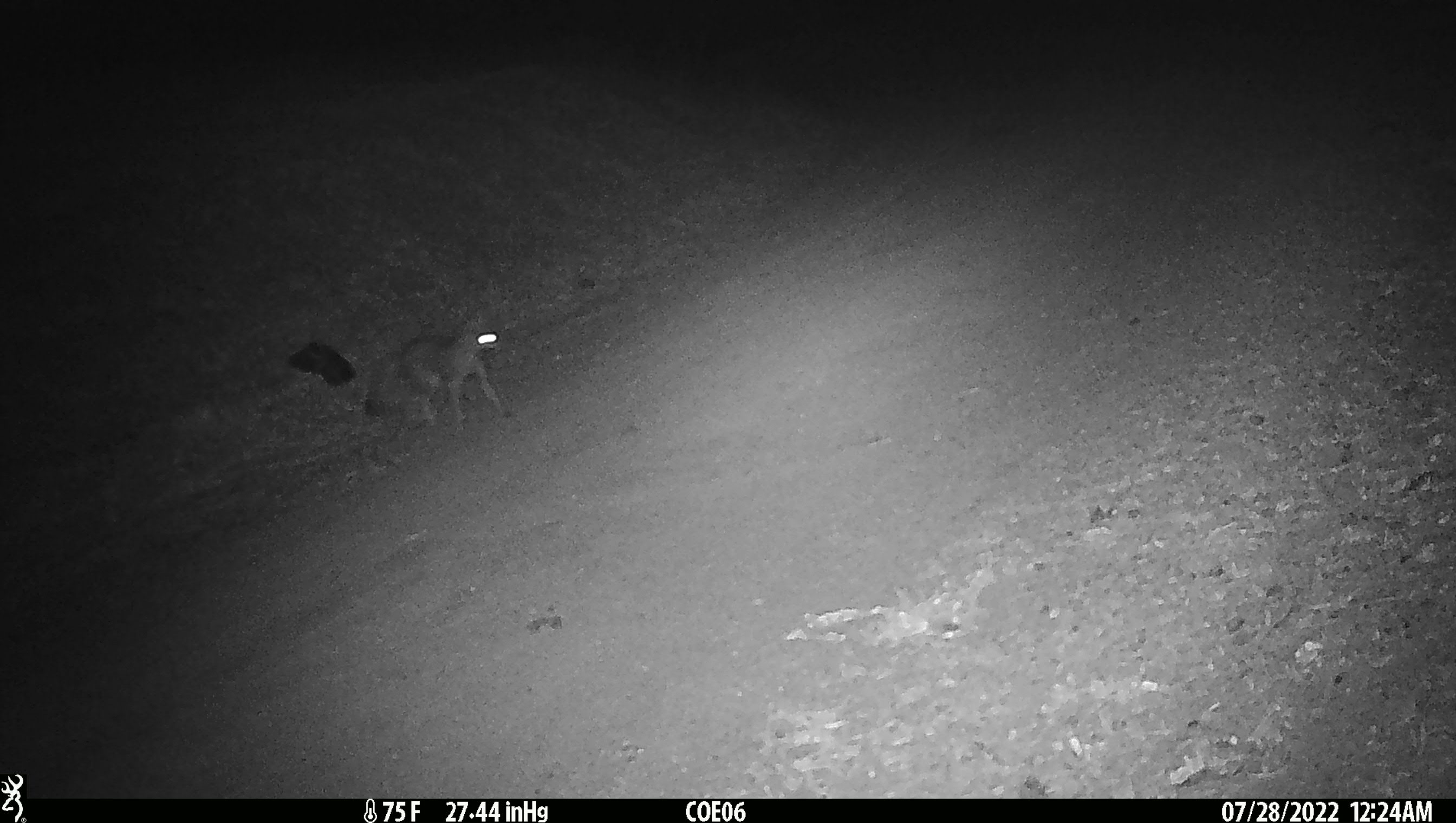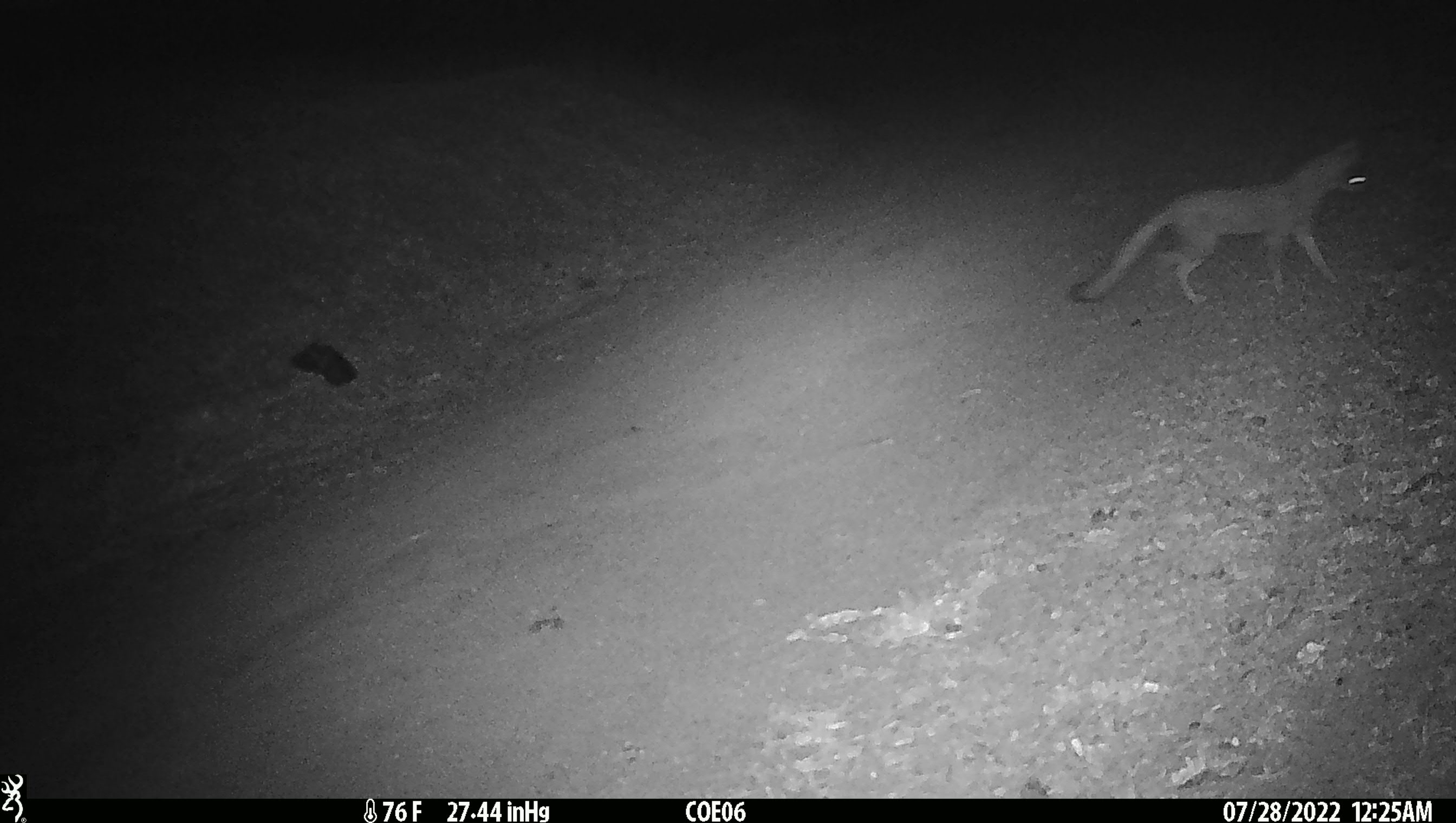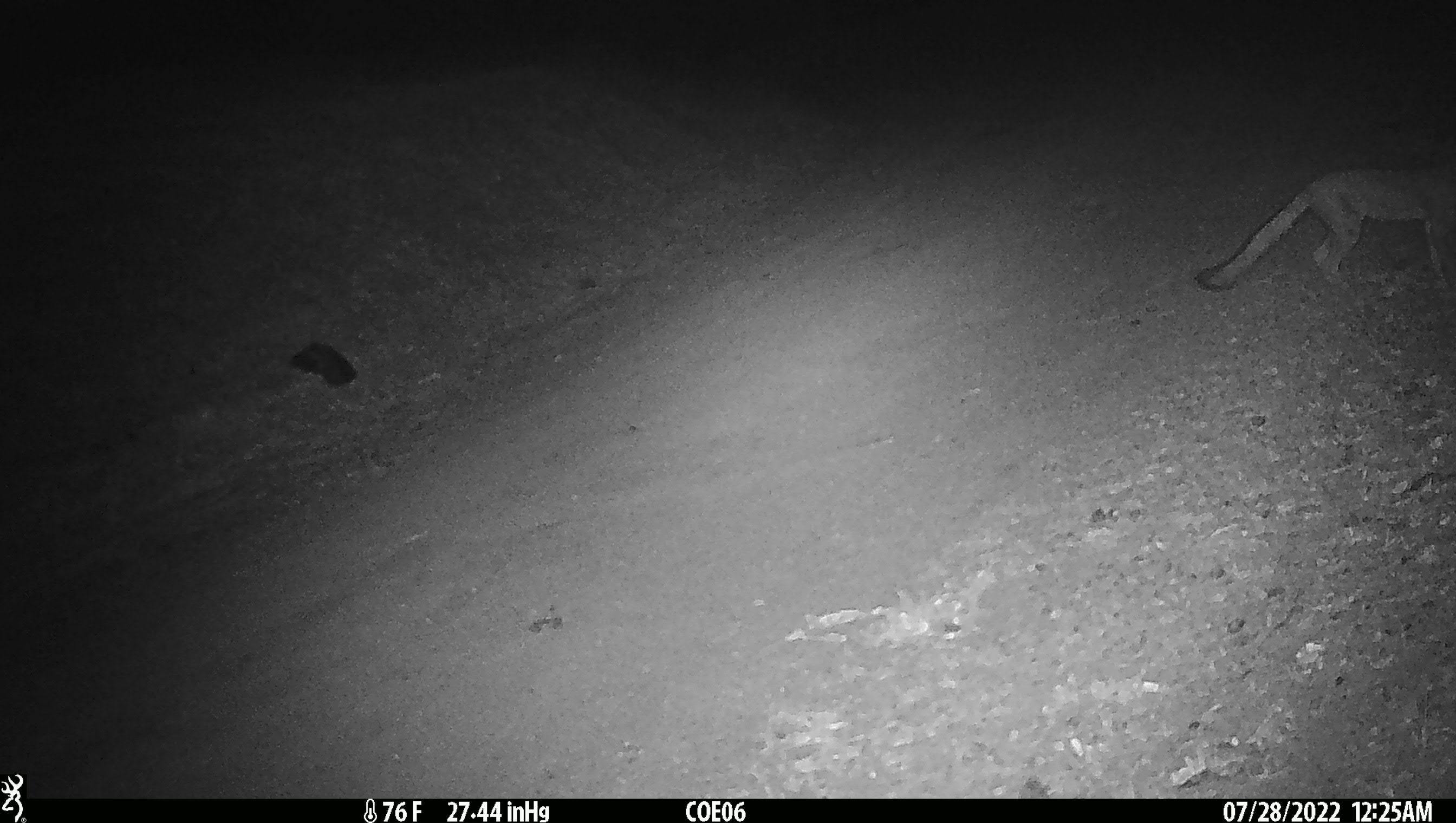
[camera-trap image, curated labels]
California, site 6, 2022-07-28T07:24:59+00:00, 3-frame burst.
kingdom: Animalia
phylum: Chordata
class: Mammalia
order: Carnivora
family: Canidae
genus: Urocyon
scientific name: Urocyon cinereoargenteus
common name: gray fox